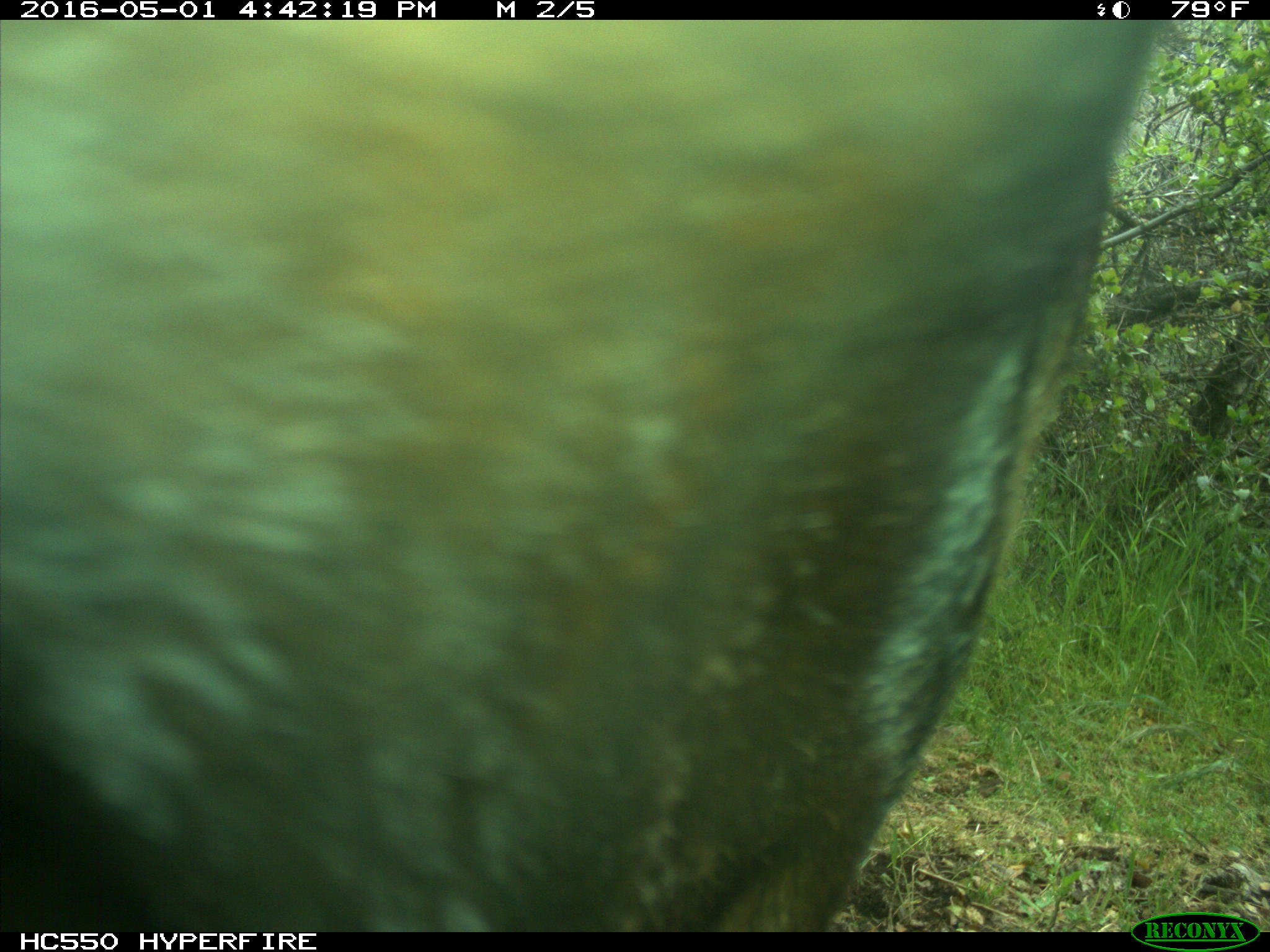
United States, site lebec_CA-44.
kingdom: Animalia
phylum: Chordata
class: Mammalia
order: Artiodactyla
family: Bovidae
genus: Bos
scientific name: Bos taurus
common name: domestic cow